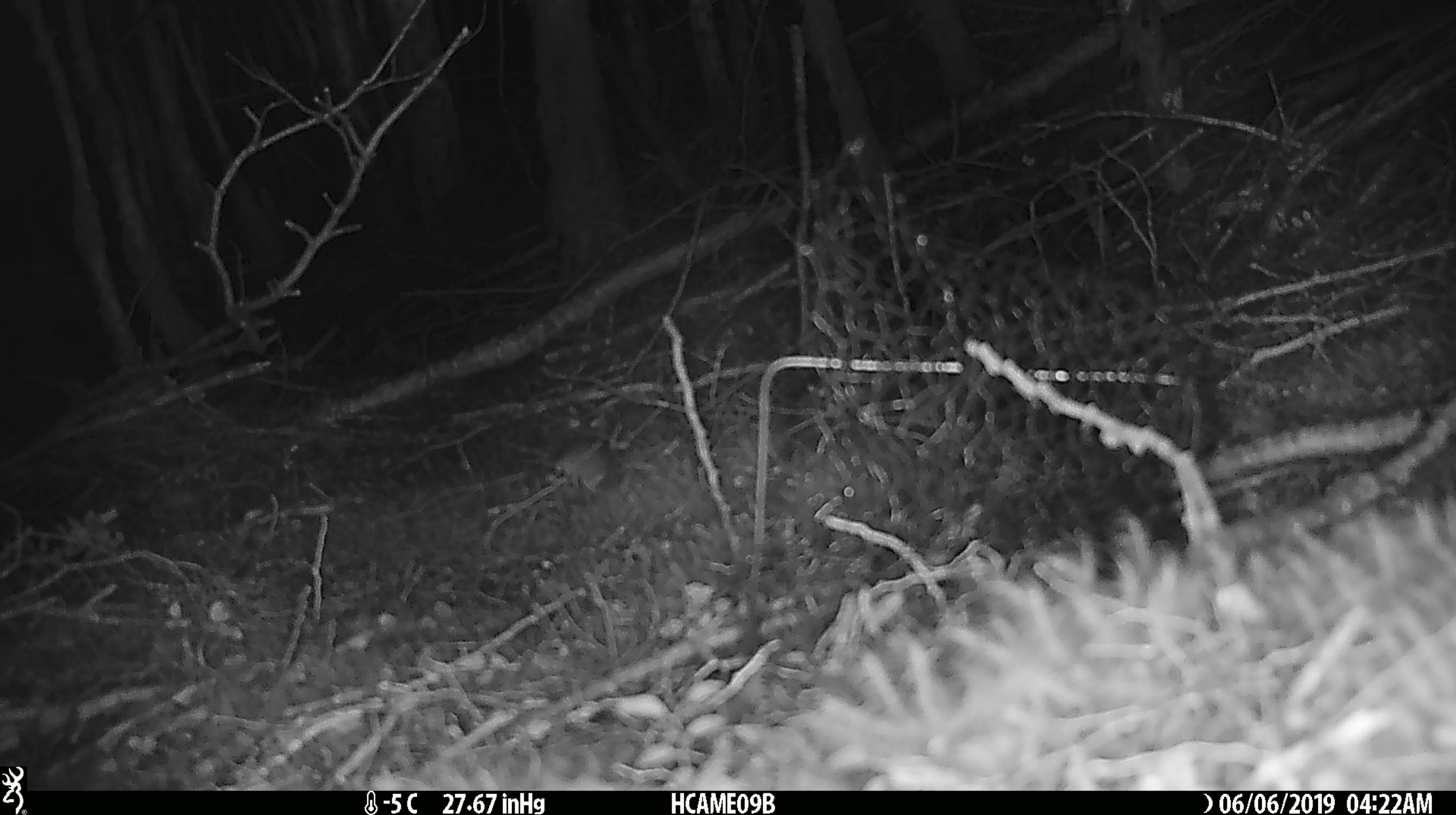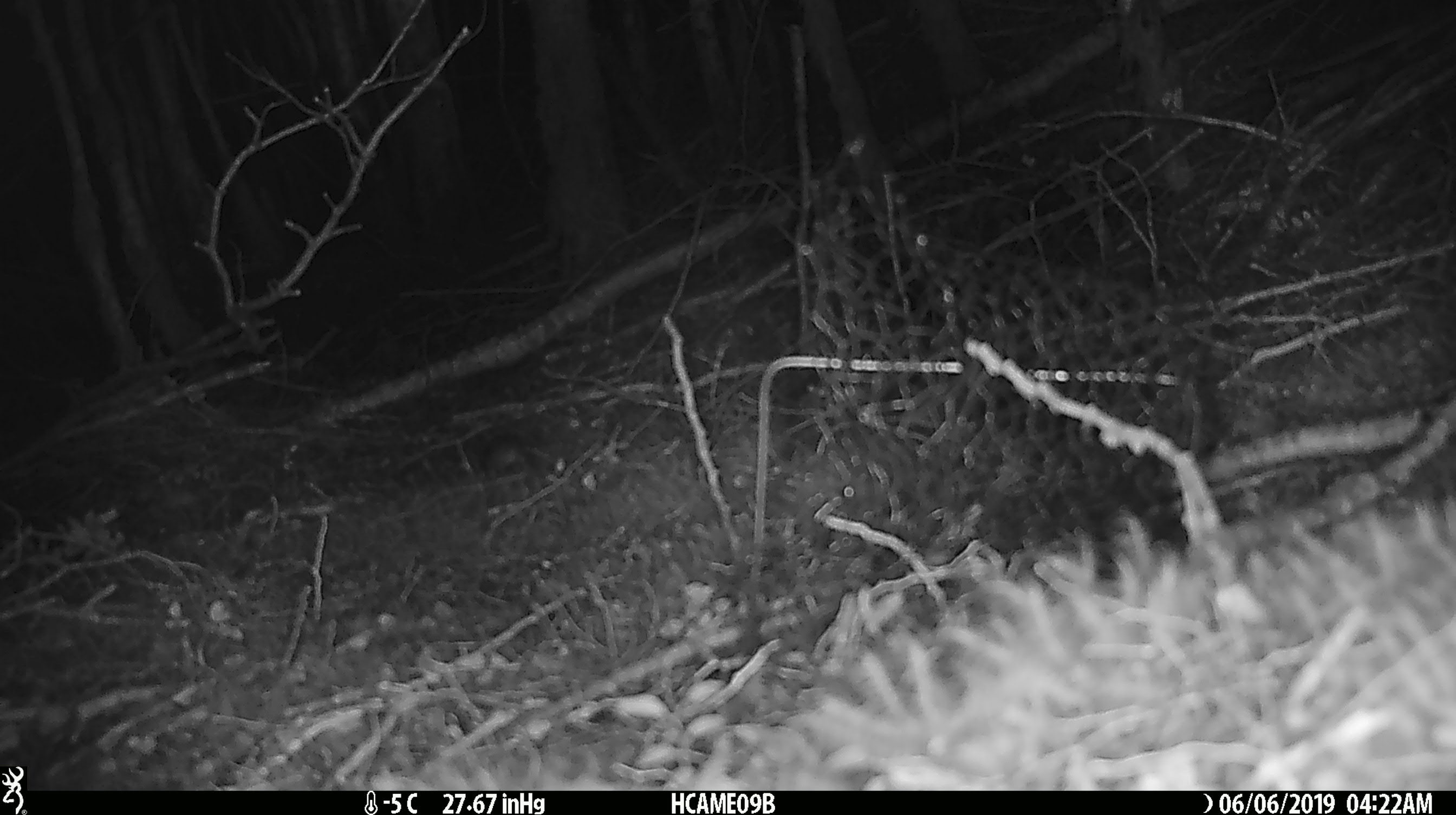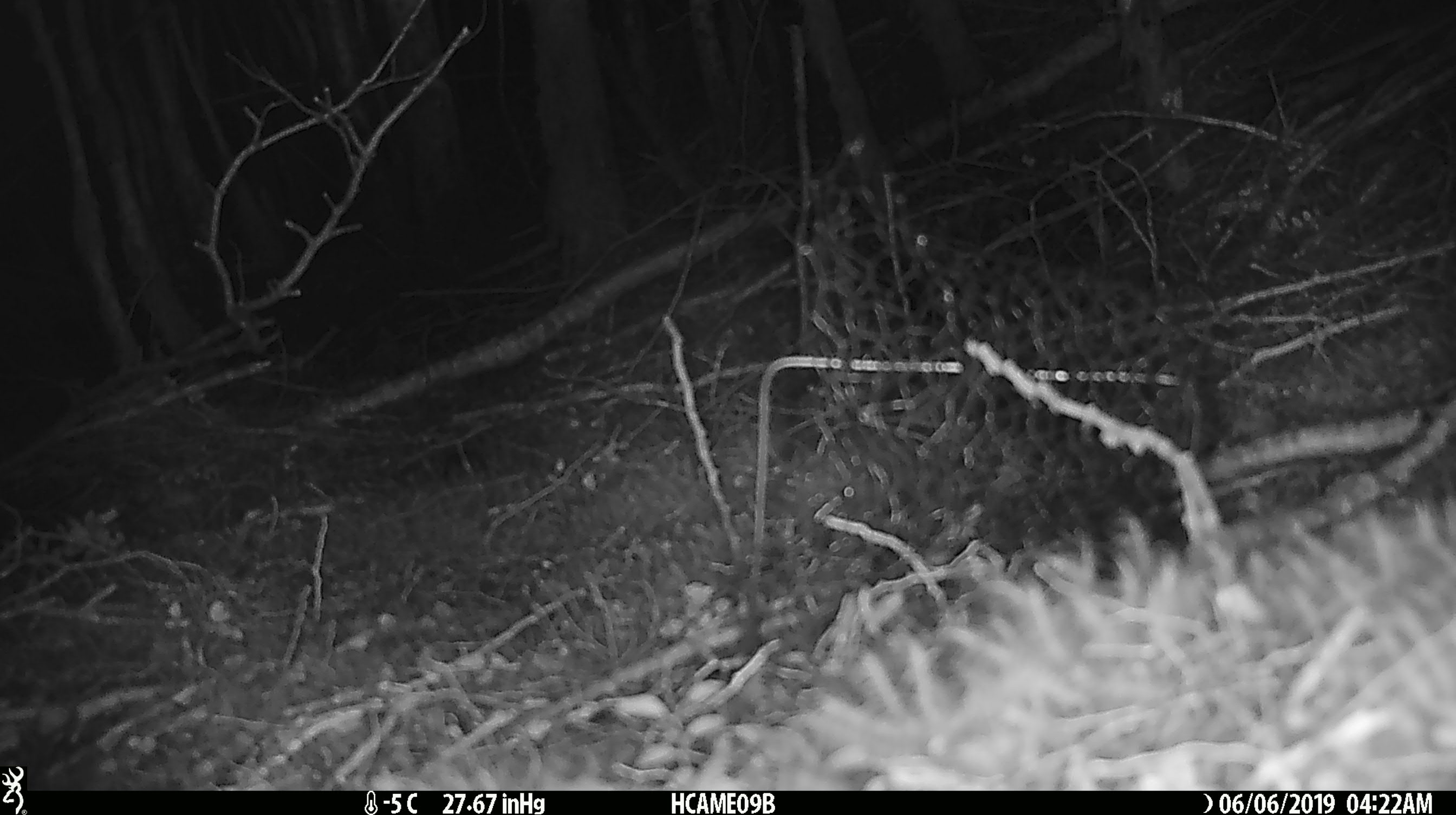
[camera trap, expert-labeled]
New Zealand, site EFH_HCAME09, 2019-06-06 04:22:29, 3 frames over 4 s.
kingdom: Animalia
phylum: Chordata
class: Mammalia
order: Rodentia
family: Muridae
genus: Mus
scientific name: Mus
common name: mouse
Mouse (Mus).